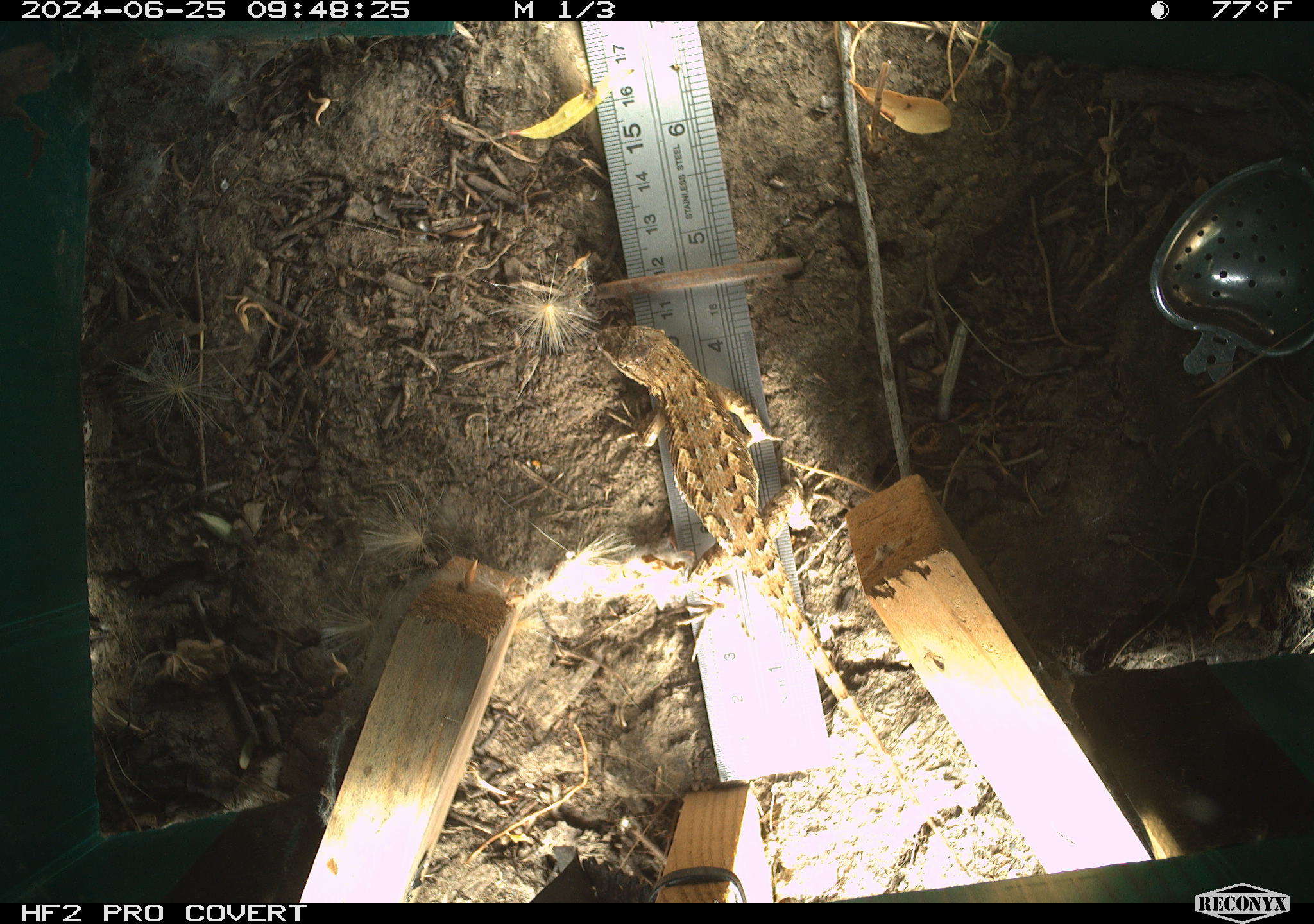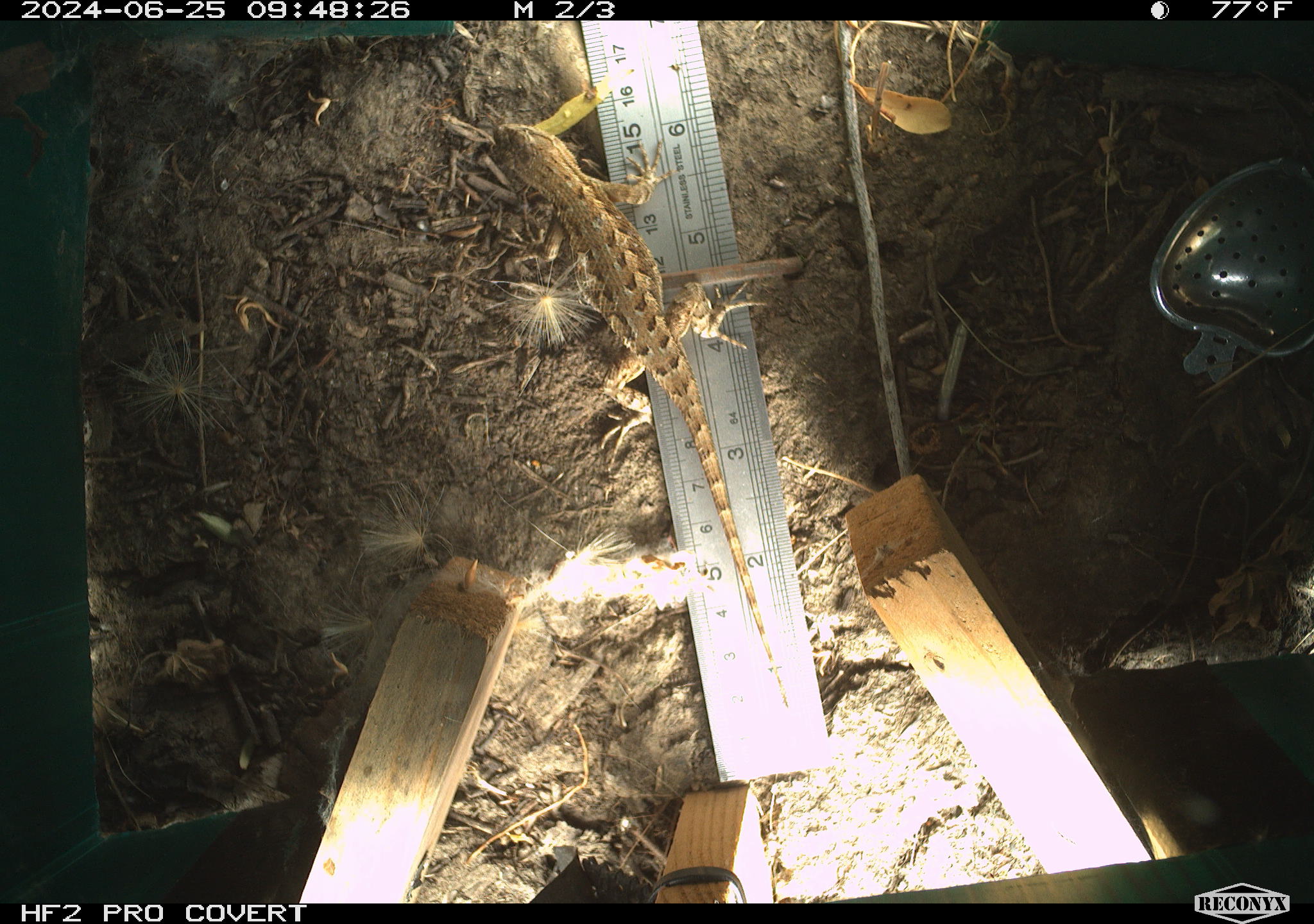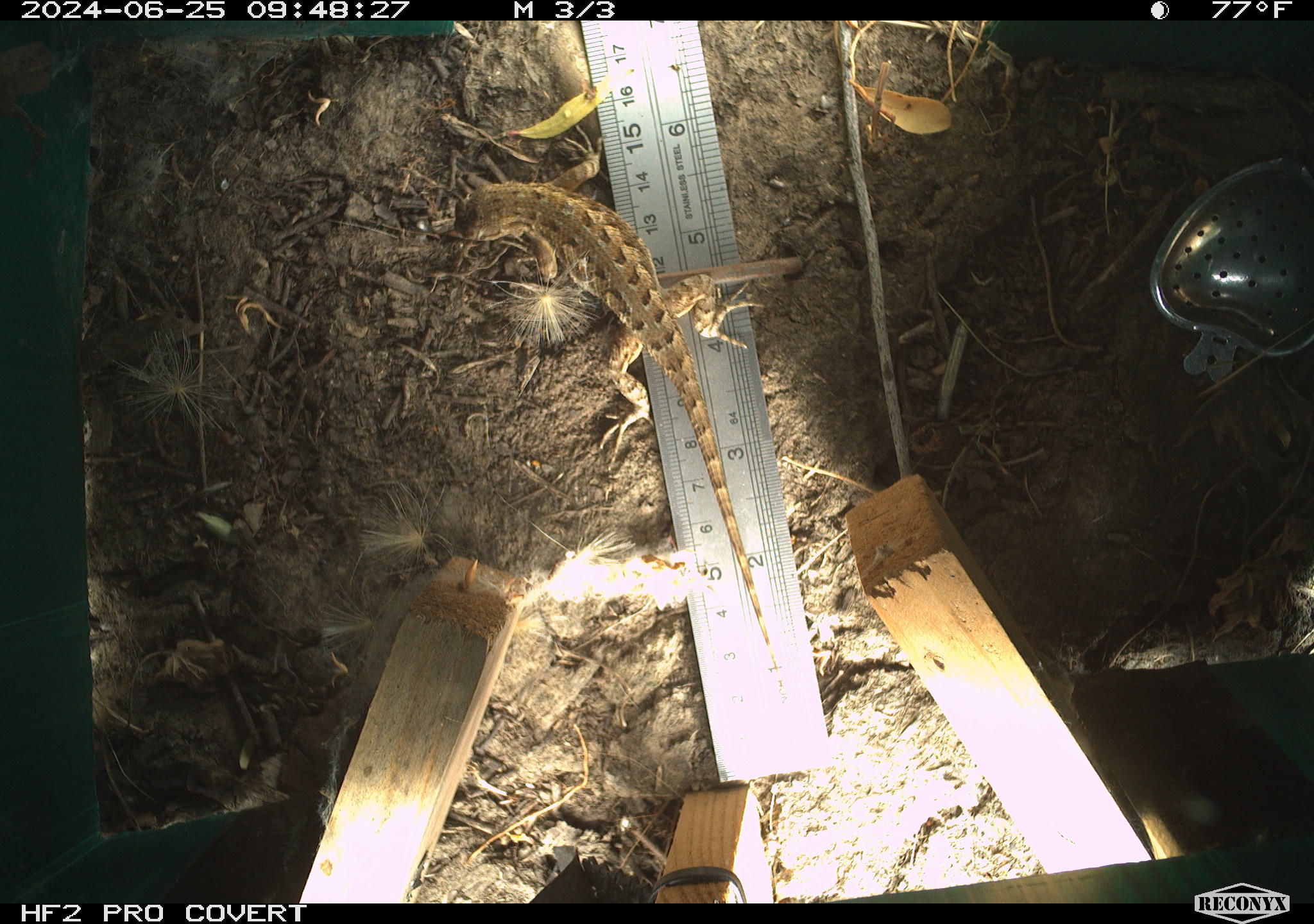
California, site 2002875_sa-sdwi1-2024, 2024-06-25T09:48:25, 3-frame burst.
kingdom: Animalia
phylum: Chordata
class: Reptilia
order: Squamata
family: Phrynosomatidae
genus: Sceloporus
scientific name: Sceloporus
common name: spiny lizards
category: sceloporus species